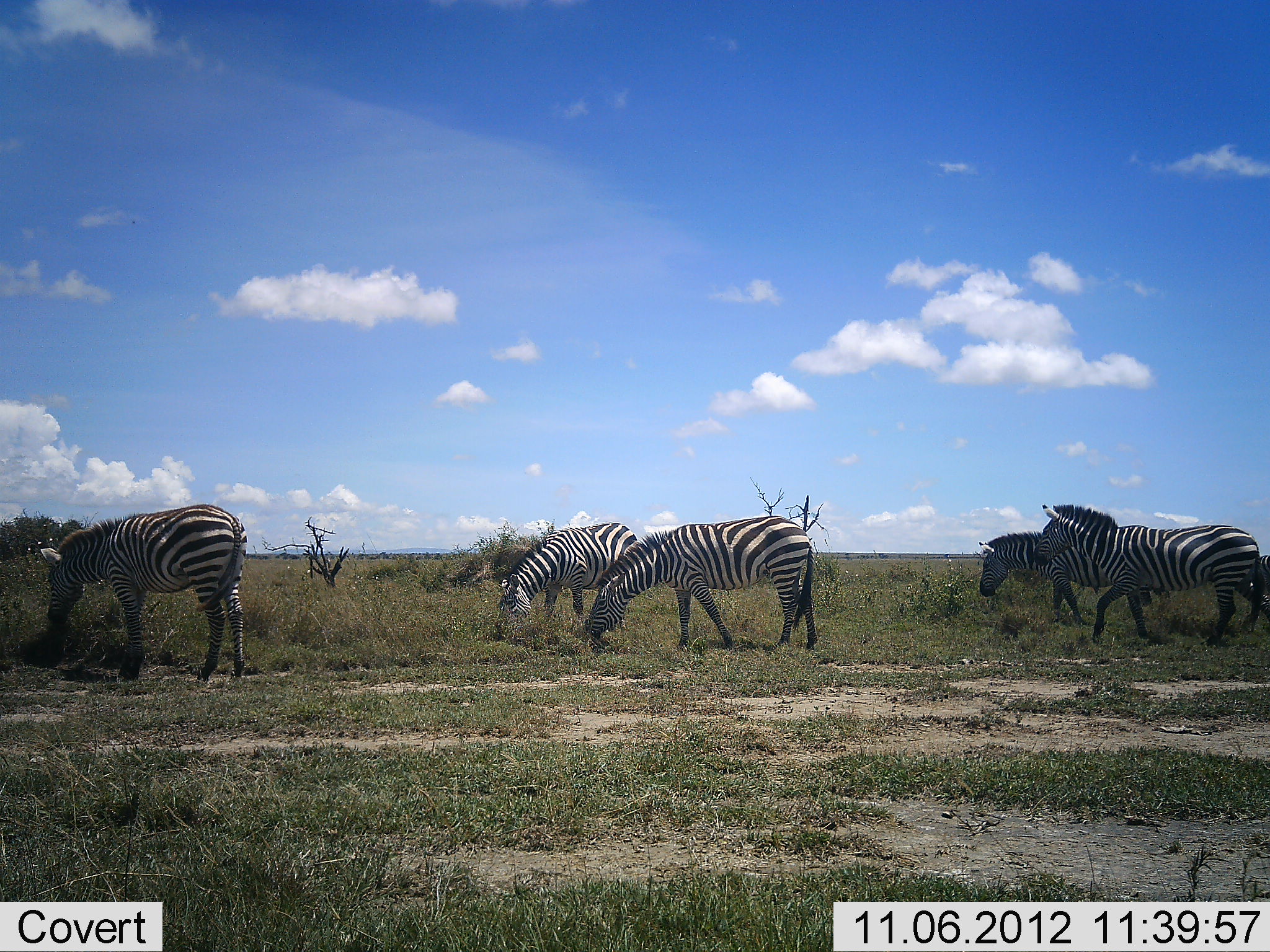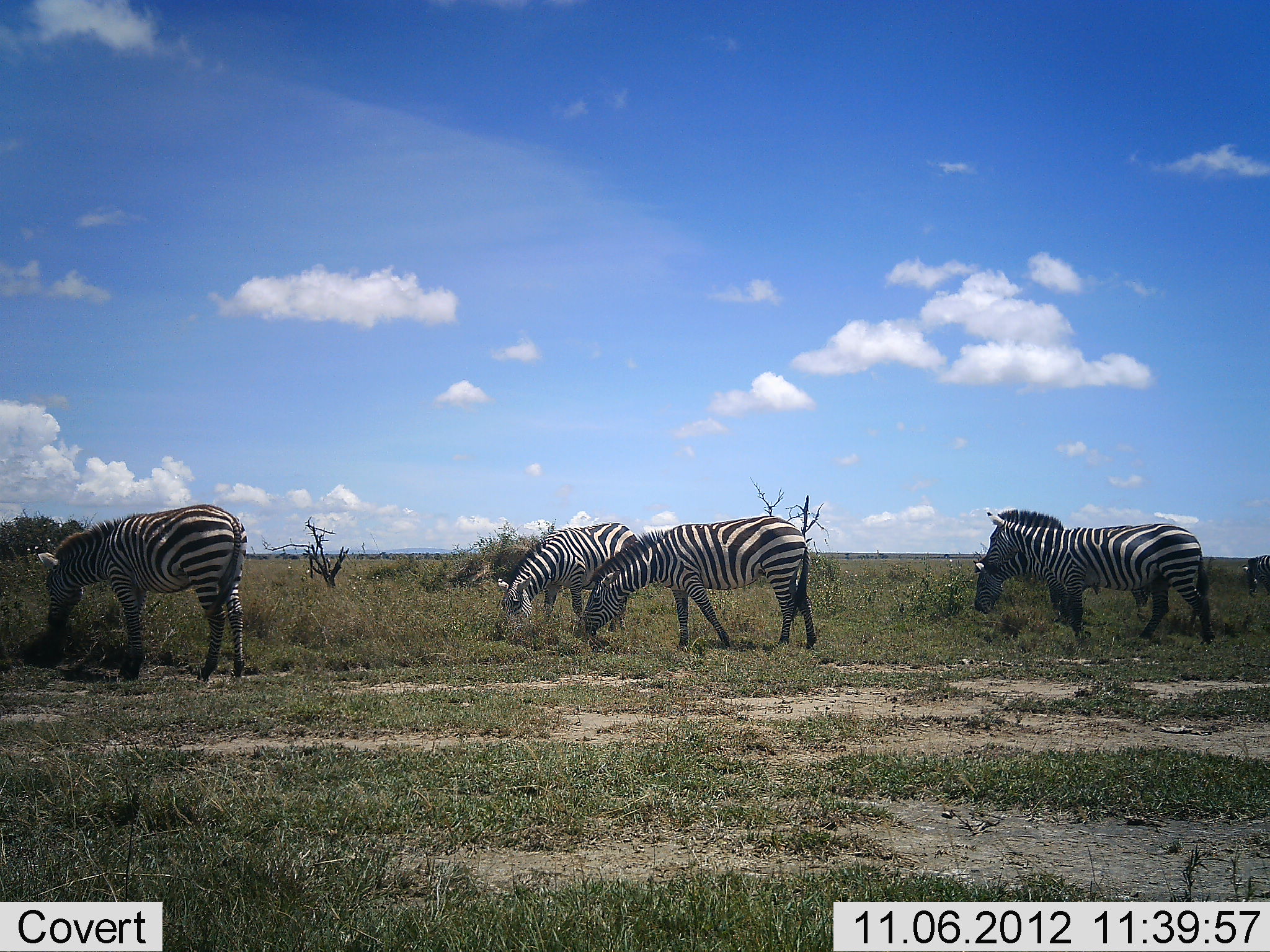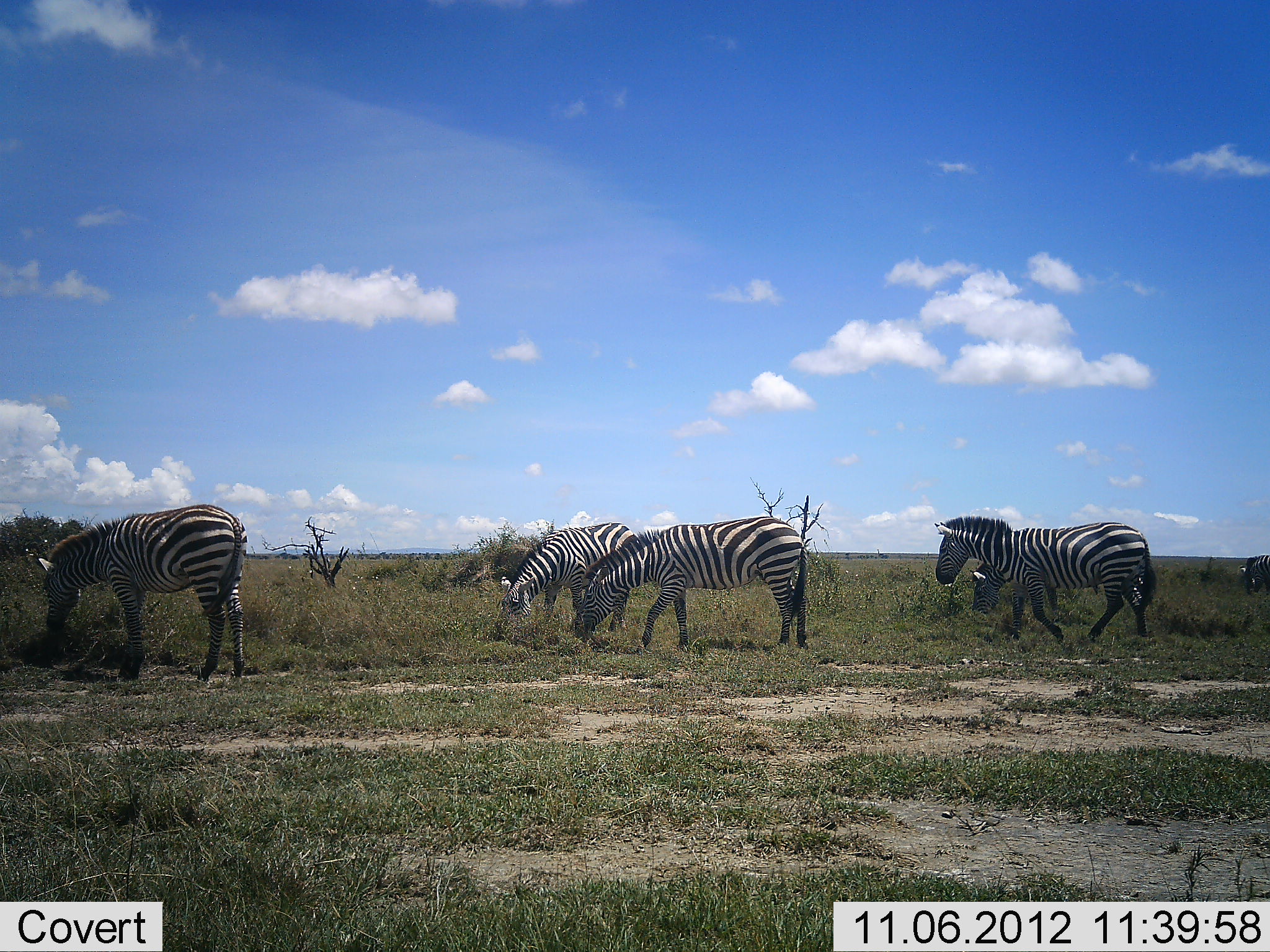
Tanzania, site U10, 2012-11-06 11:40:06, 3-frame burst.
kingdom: Animalia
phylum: Chordata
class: Mammalia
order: Perissodactyla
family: Equidae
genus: Equus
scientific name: Equus quagga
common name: plains zebra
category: zebra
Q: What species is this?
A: Zebra (plains zebra) (Equus quagga).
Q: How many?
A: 6.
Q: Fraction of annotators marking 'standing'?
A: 50%.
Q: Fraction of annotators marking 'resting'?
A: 0%.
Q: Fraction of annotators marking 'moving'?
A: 40%.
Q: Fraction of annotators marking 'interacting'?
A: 0%.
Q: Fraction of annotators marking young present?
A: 0%.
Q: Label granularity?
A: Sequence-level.